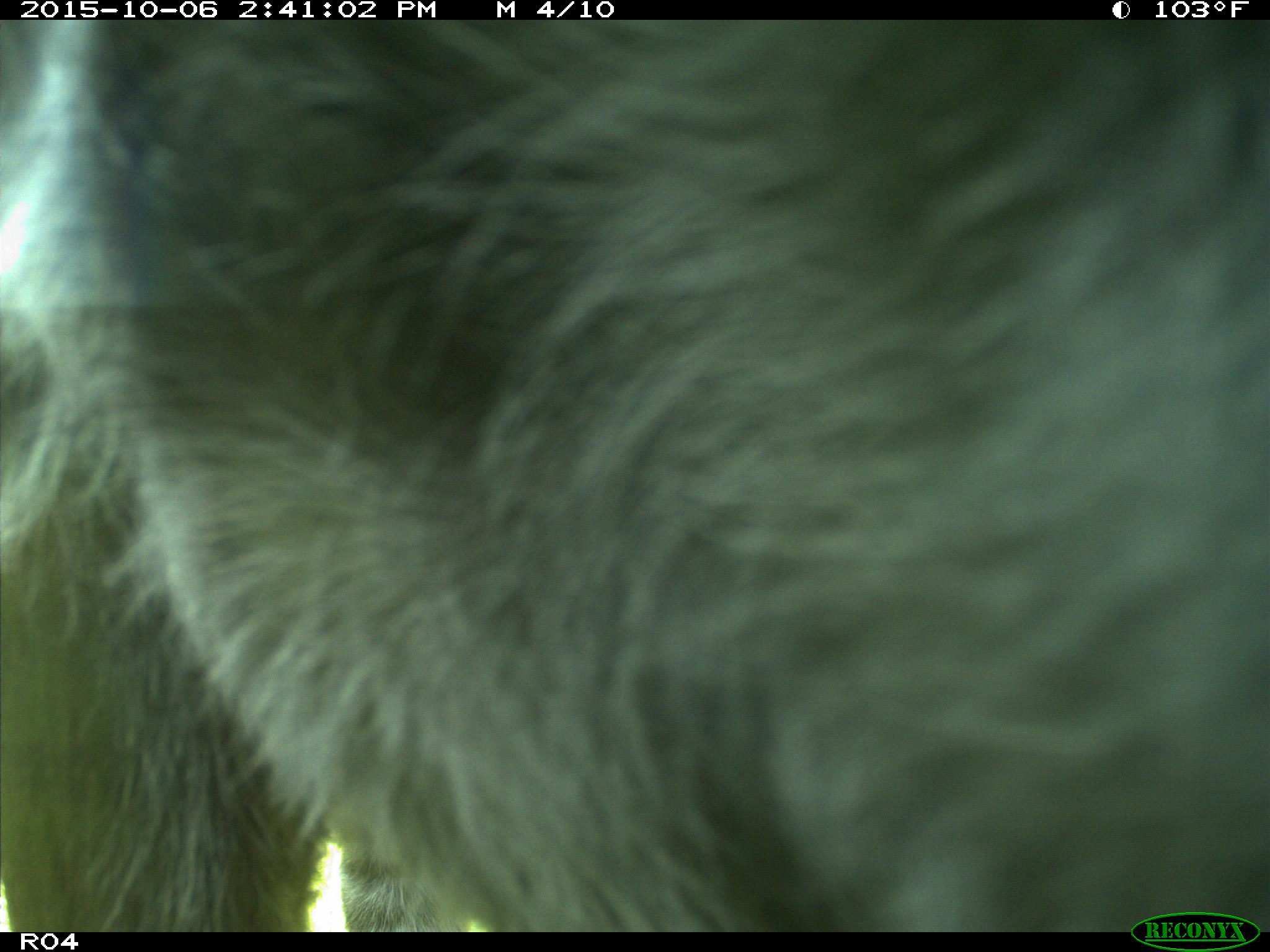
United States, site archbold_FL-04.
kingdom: Animalia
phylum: Chordata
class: Mammalia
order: Artiodactyla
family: Suidae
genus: Sus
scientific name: Sus scrofa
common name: wild boar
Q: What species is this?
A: Sus scrofa (wild boar).